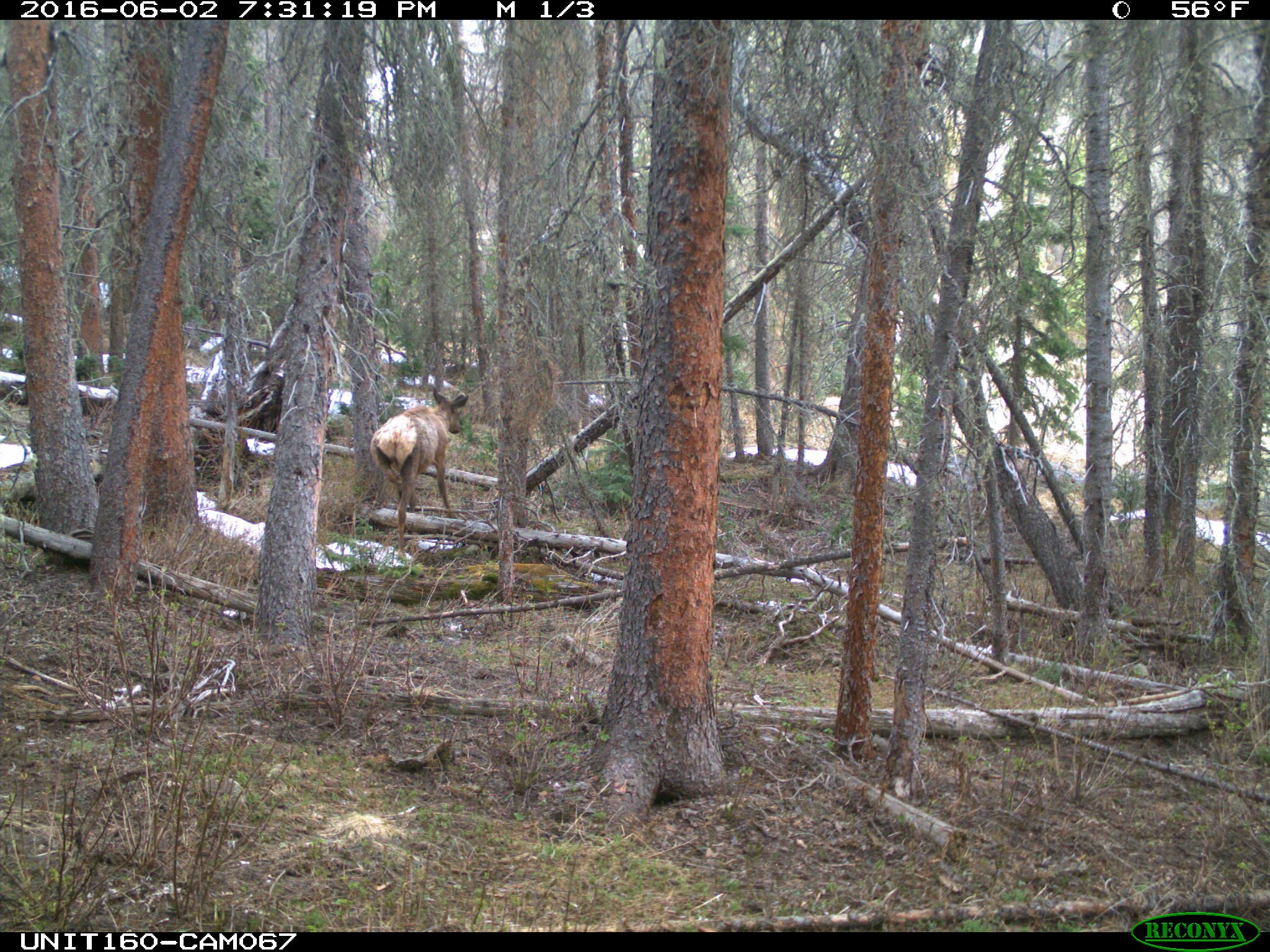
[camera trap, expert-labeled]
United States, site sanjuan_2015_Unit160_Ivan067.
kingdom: Animalia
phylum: Chordata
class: Mammalia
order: Artiodactyla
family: Cervidae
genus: Cervus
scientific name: Cervus elaphus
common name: red deer